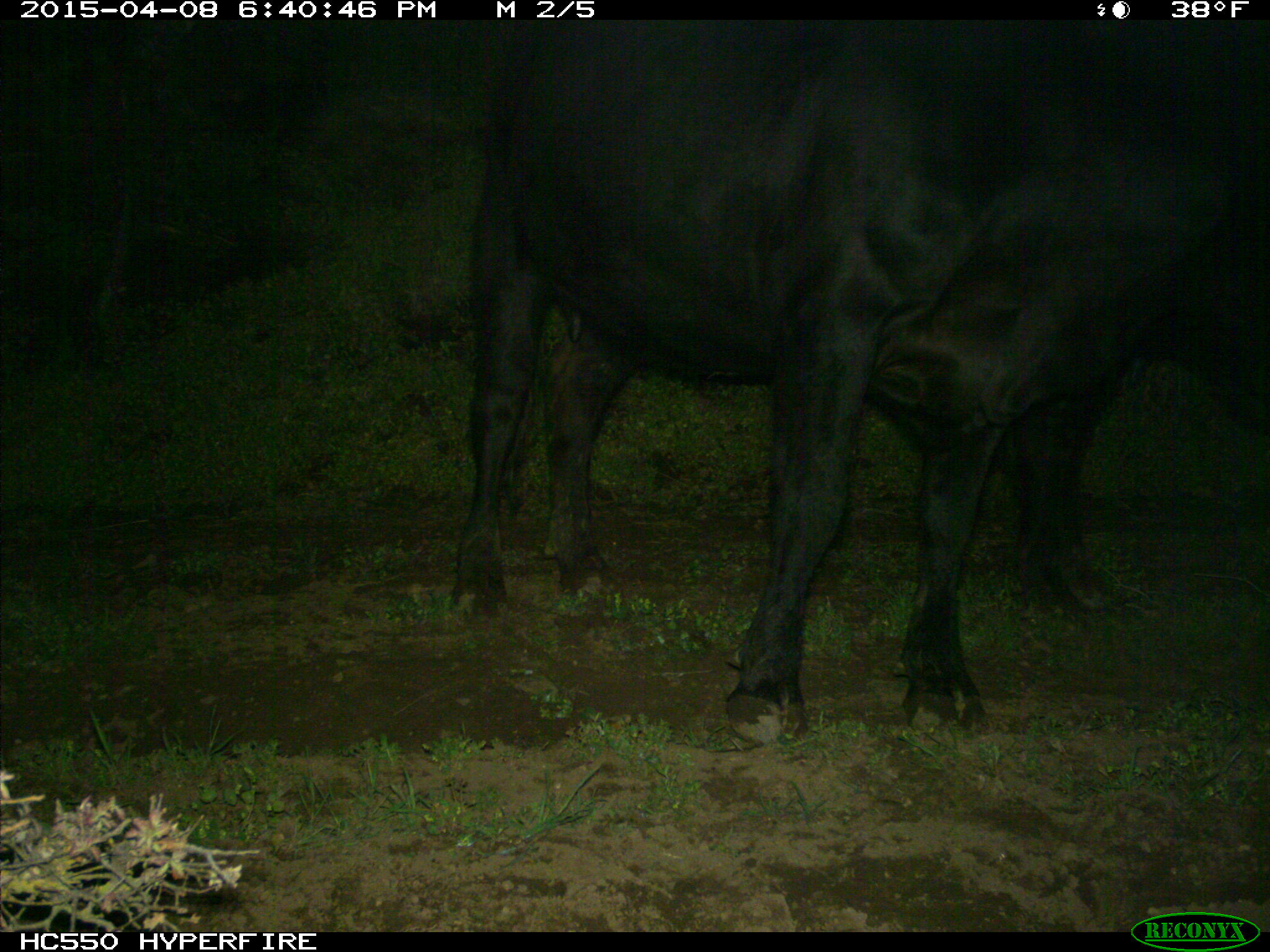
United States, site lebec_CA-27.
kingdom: Animalia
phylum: Chordata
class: Mammalia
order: Artiodactyla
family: Bovidae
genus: Bos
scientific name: Bos taurus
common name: domestic cow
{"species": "Bos taurus (domestic cow)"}